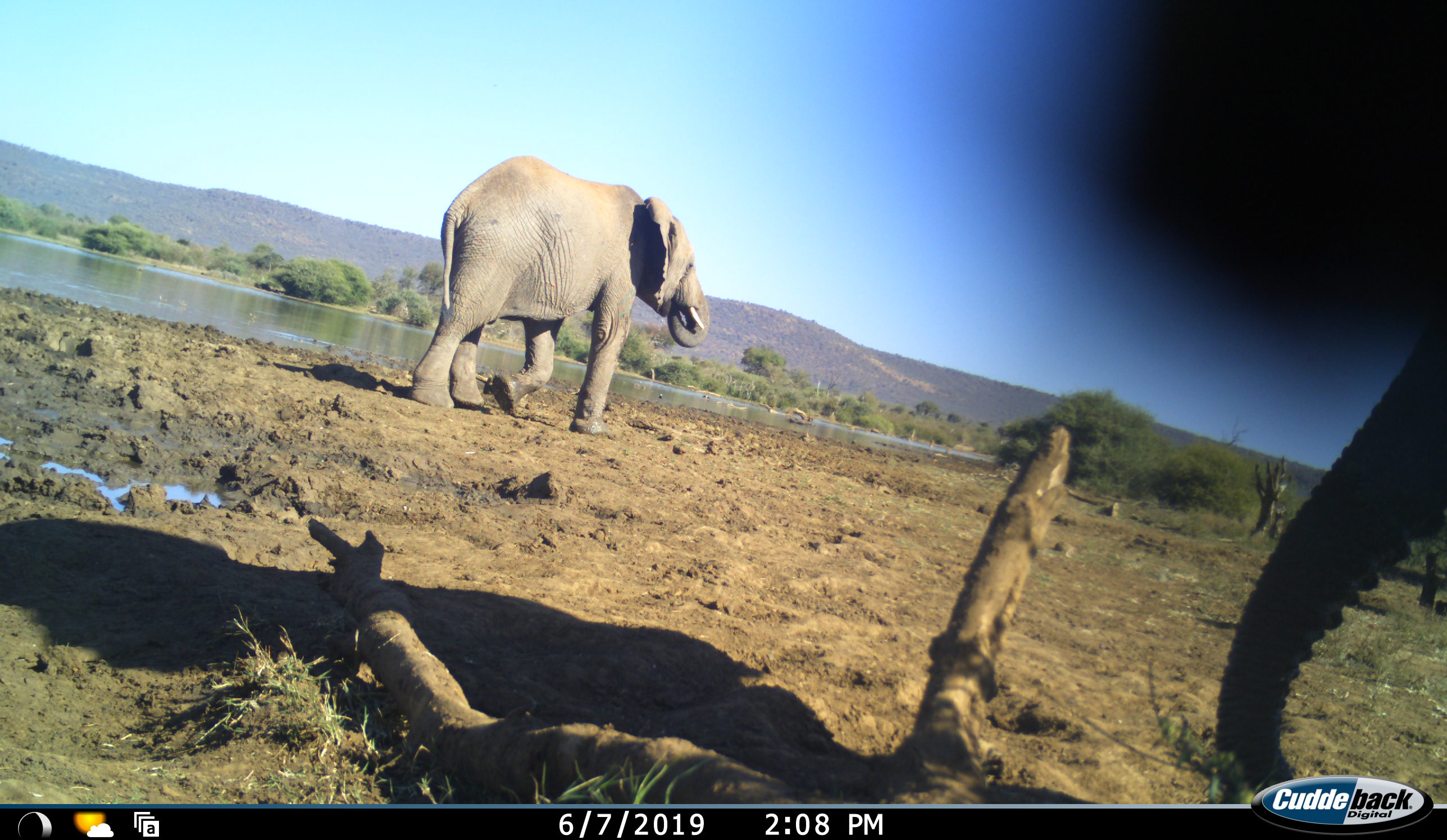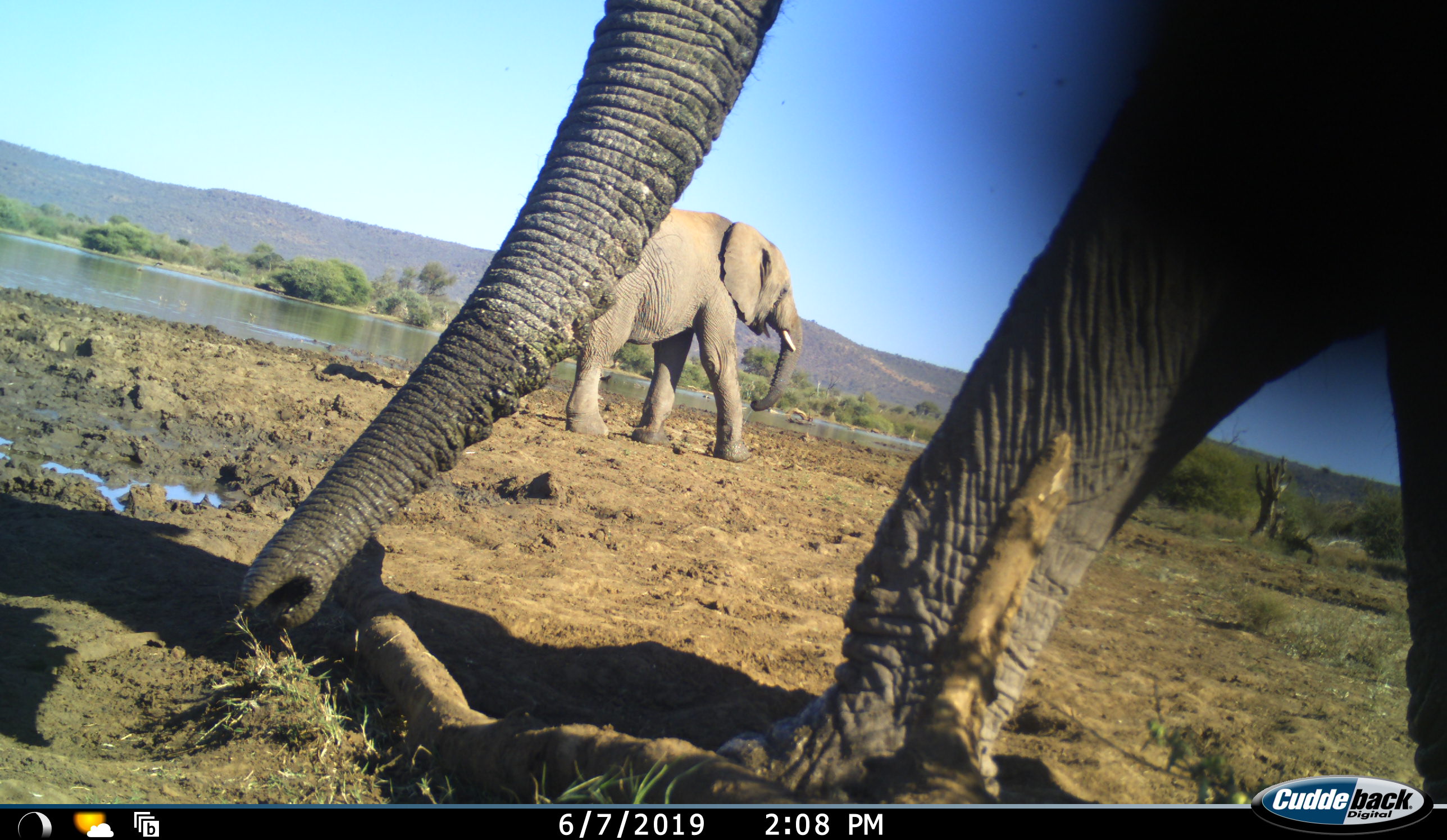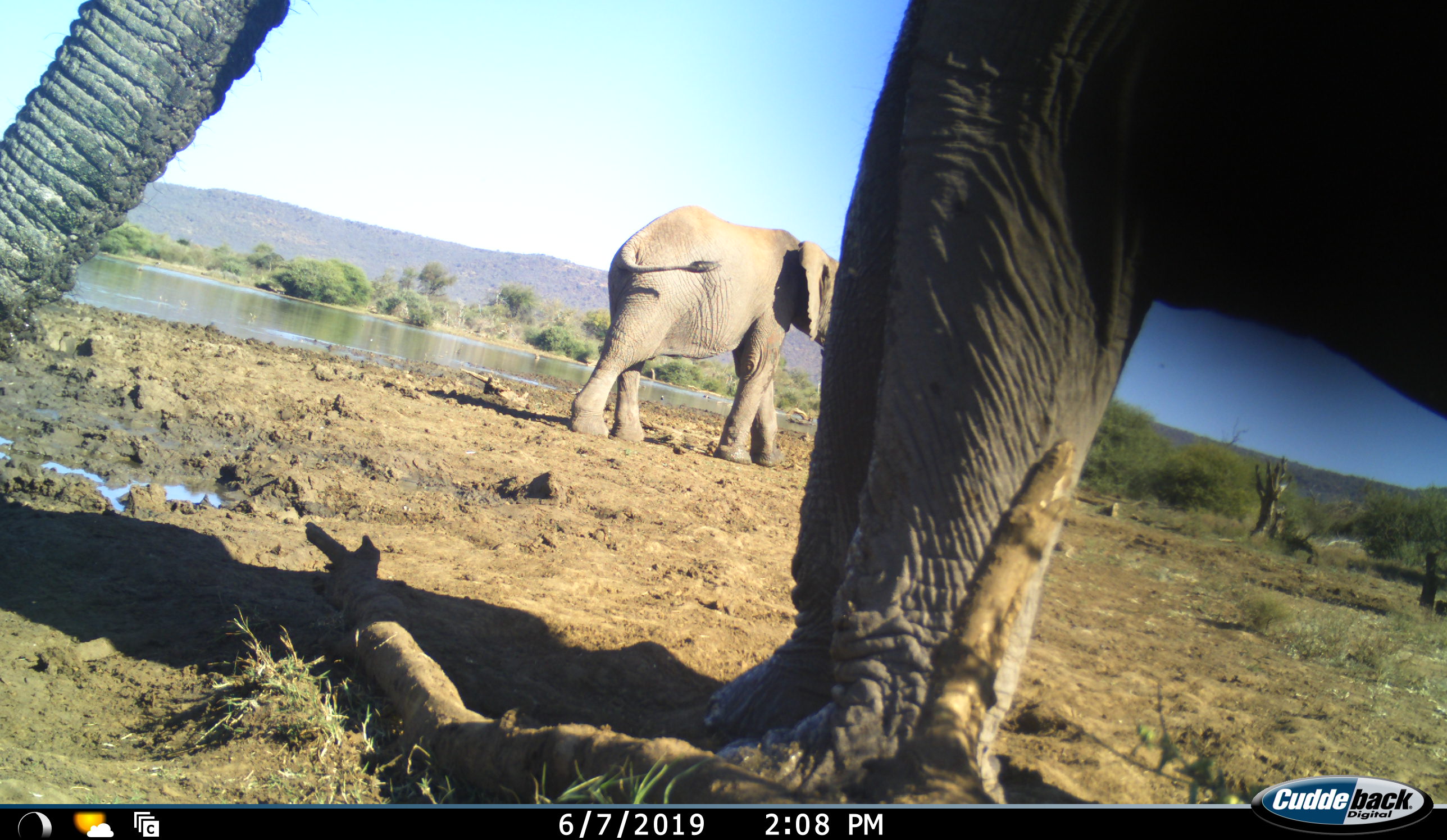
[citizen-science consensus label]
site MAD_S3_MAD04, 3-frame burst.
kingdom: Animalia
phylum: Chordata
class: Mammalia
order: Proboscidea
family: Elephantidae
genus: Loxodonta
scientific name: Loxodonta africana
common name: african bush elephant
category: elephant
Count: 2.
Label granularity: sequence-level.